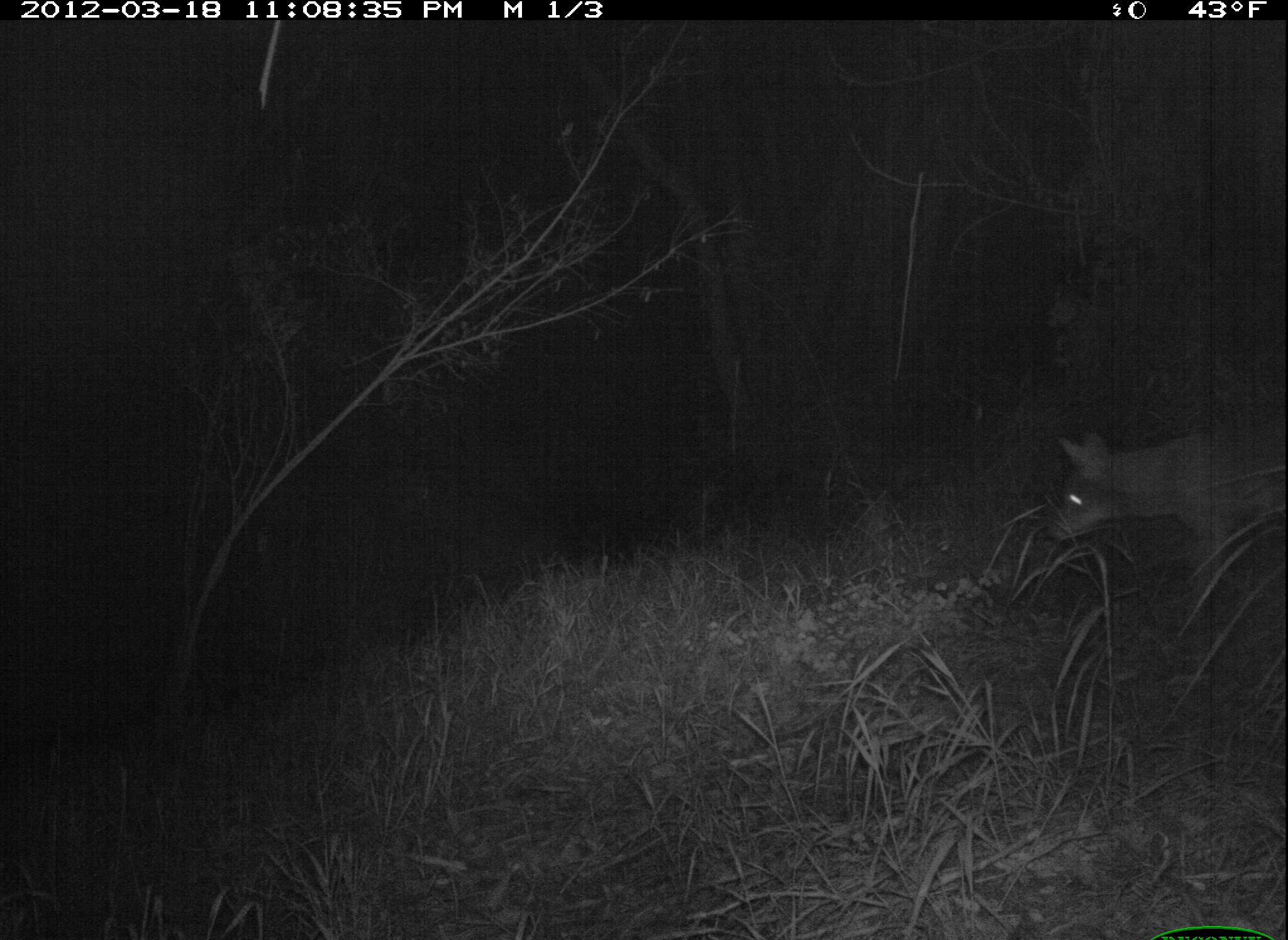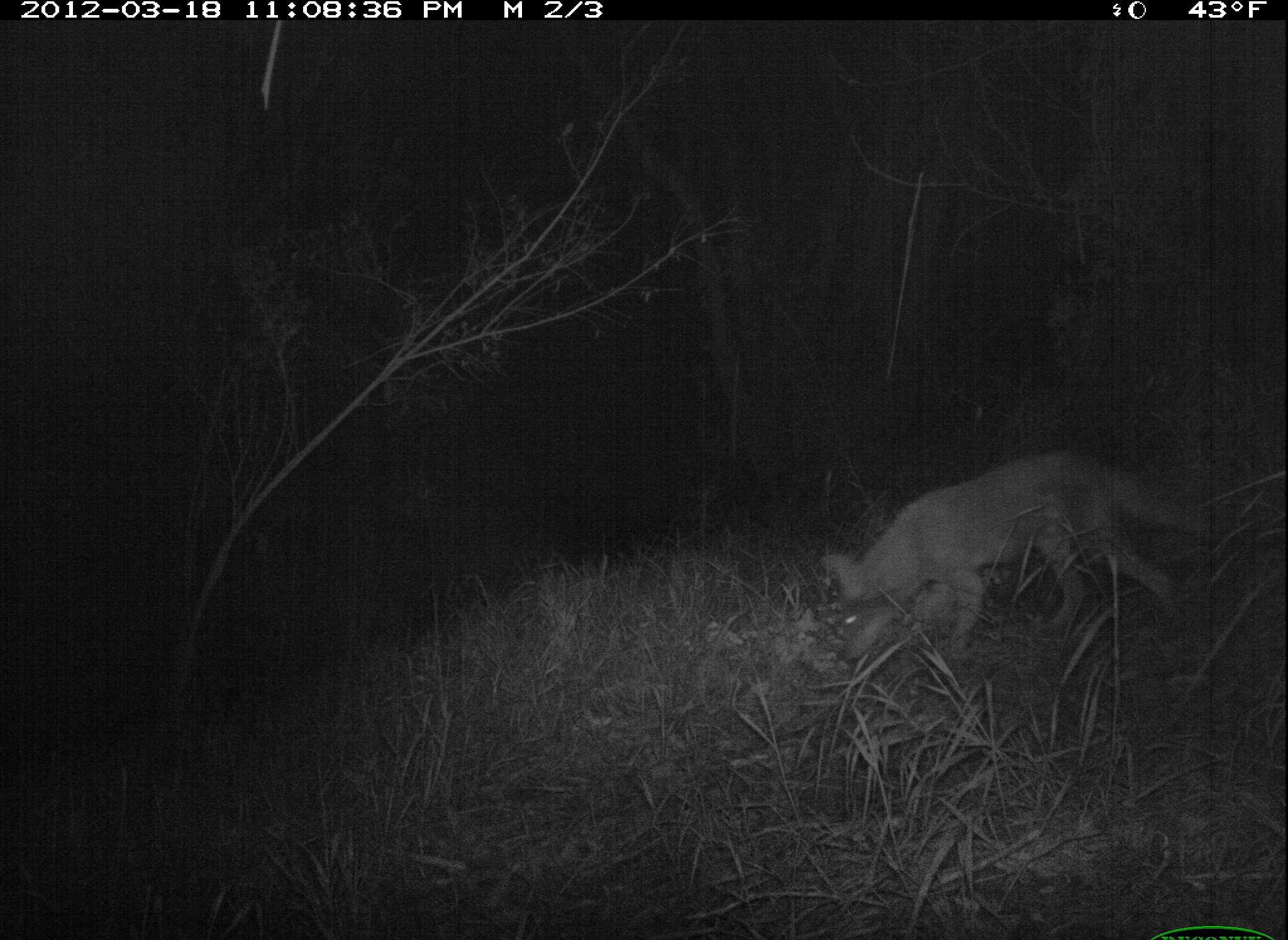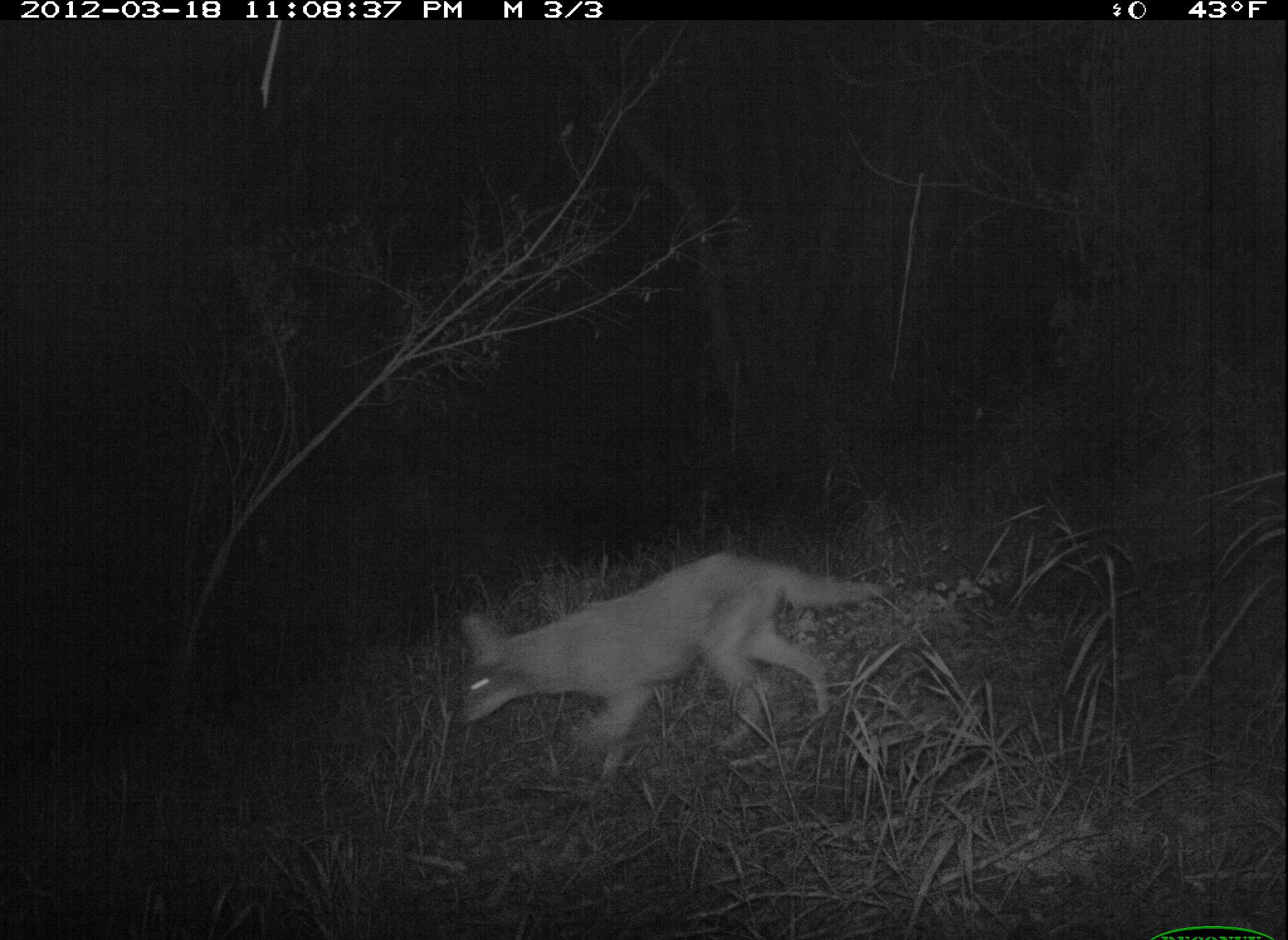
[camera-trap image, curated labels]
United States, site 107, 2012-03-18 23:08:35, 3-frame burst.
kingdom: Animalia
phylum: Chordata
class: Mammalia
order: Carnivora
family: Canidae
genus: Canis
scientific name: Canis latrans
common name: coyote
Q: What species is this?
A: Coyote (Canis latrans).